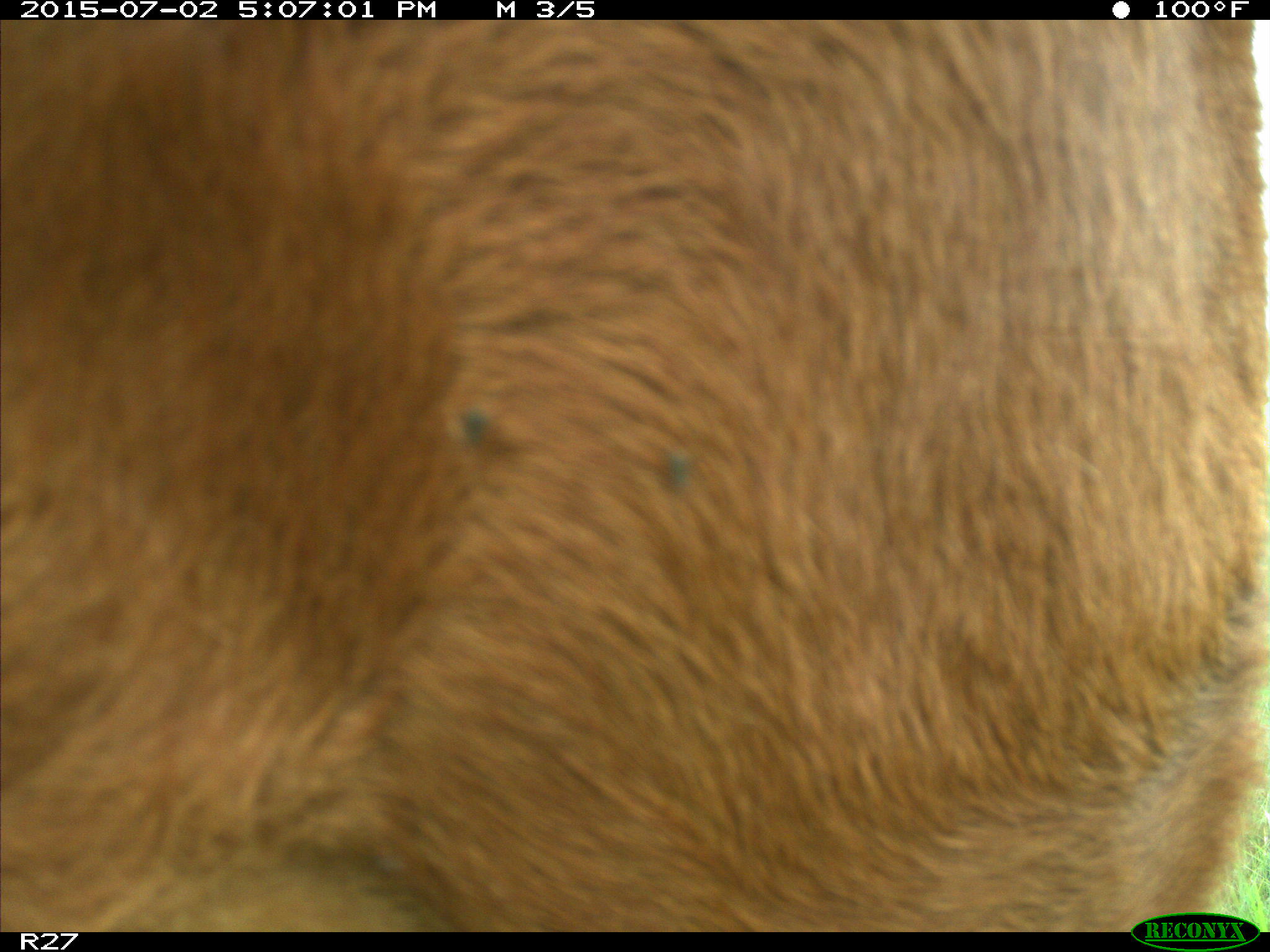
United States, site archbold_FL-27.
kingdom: Animalia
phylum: Chordata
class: Mammalia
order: Artiodactyla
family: Bovidae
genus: Bos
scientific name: Bos taurus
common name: domestic cow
Bos taurus (domestic cow).